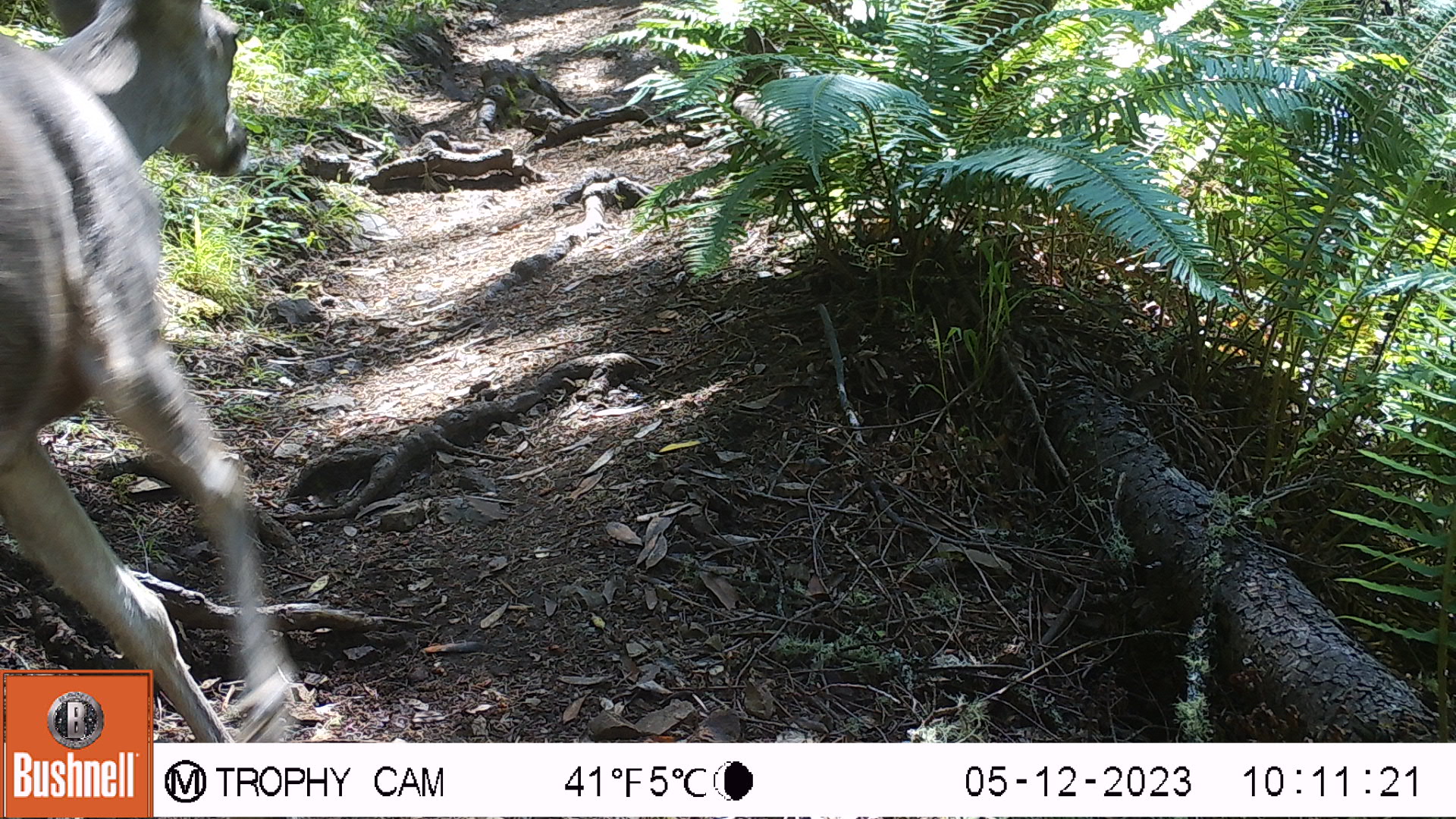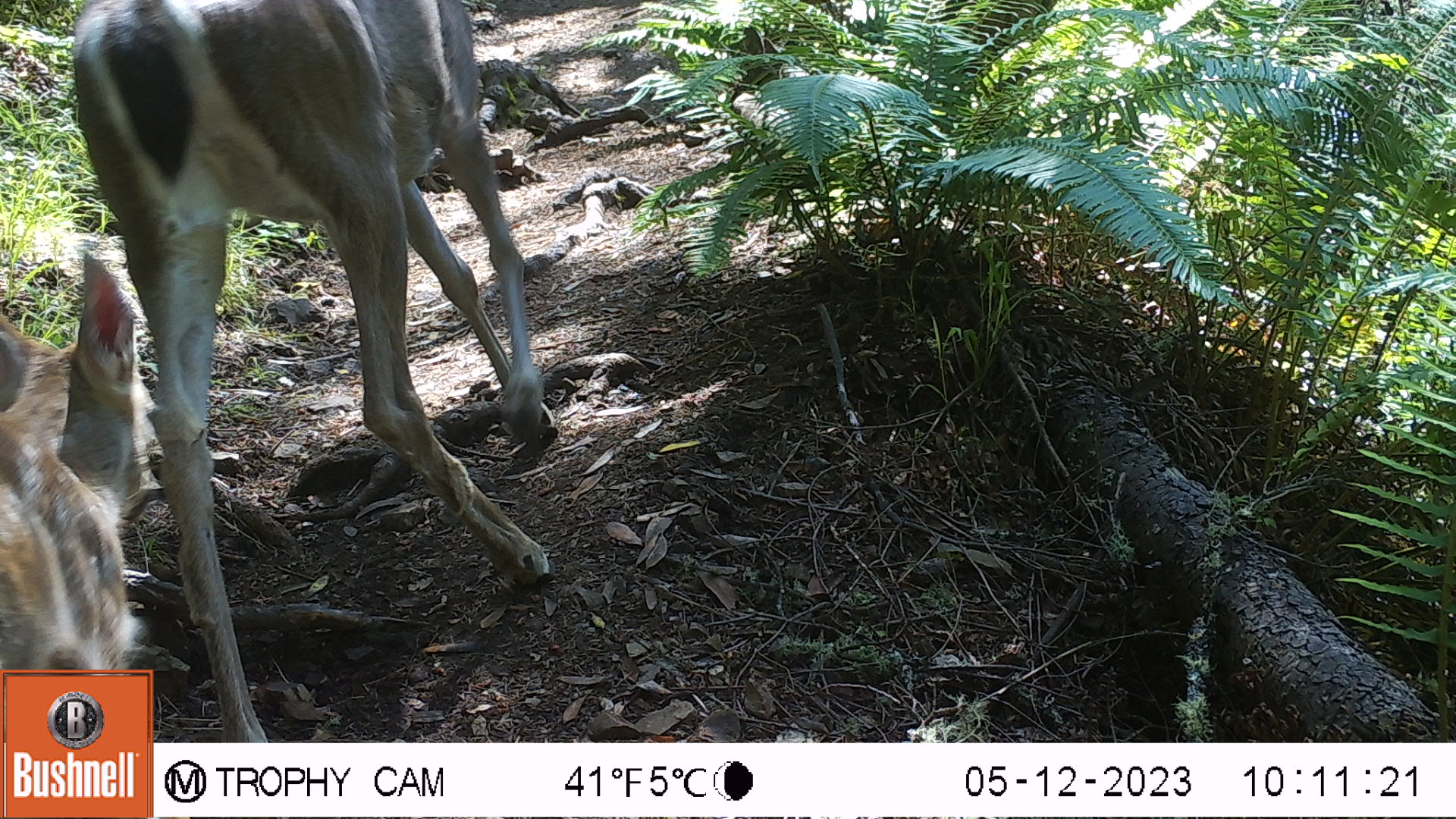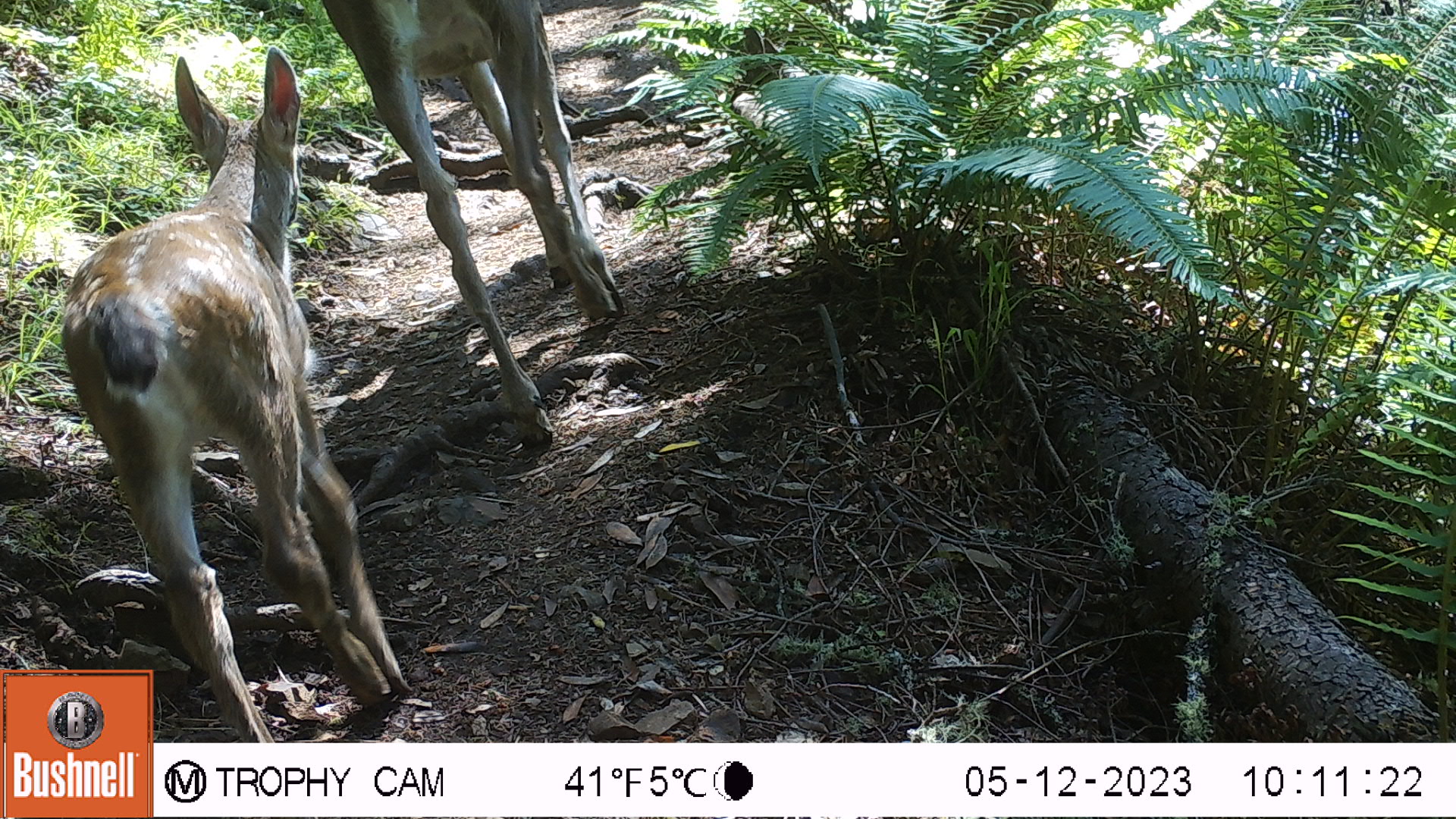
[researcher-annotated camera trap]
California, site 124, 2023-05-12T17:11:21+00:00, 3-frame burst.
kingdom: Animalia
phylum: Chordata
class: Mammalia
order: Artiodactyla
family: Cervidae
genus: Odocoileus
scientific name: Odocoileus hemionus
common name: mule deer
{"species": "mule deer (Odocoileus hemionus)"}